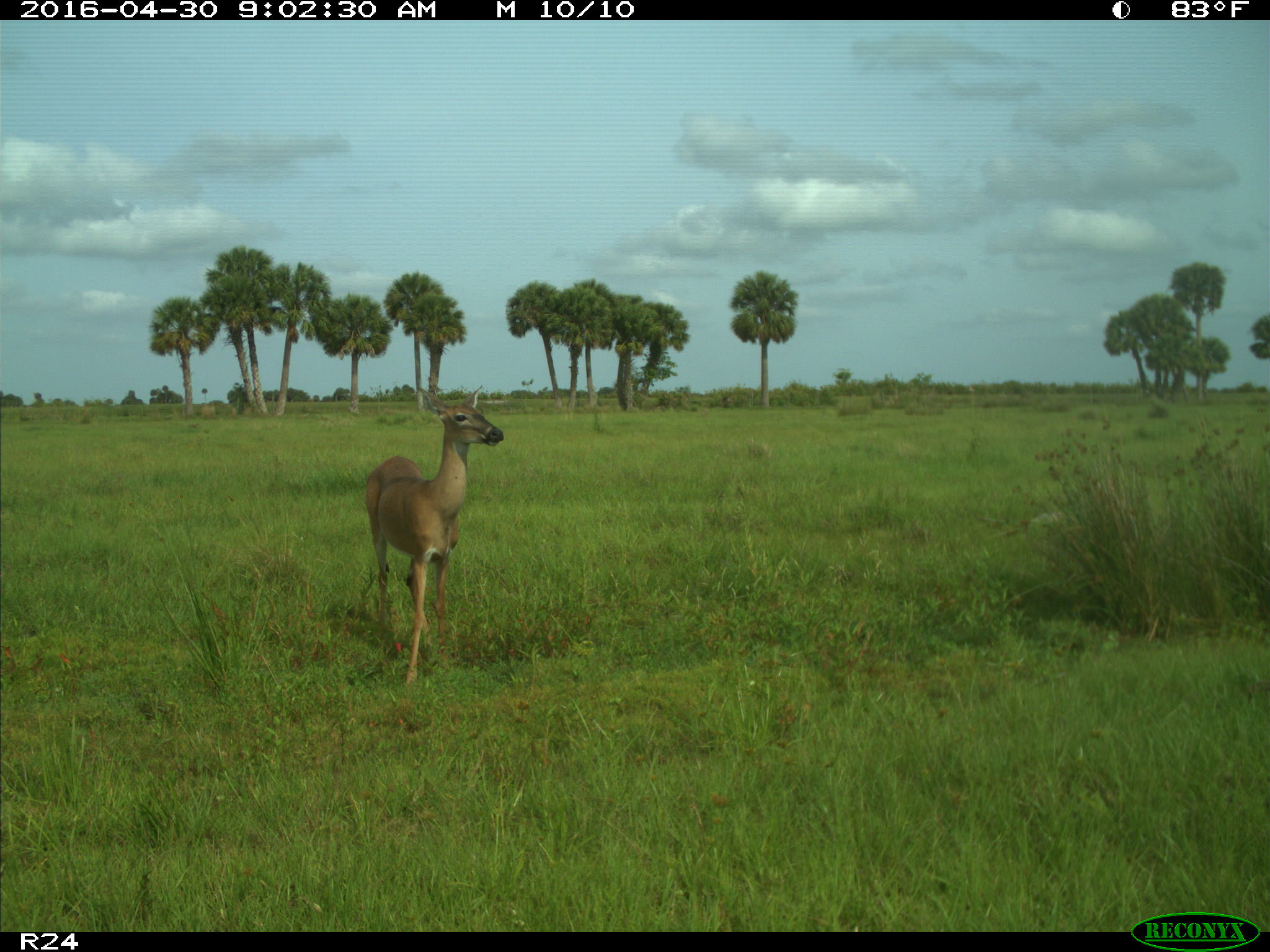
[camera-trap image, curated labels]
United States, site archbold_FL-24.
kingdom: Animalia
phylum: Chordata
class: Mammalia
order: Artiodactyla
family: Cervidae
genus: Odocoileus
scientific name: Odocoileus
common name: deer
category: unidentified deer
Unidentified deer (deer) (Odocoileus).